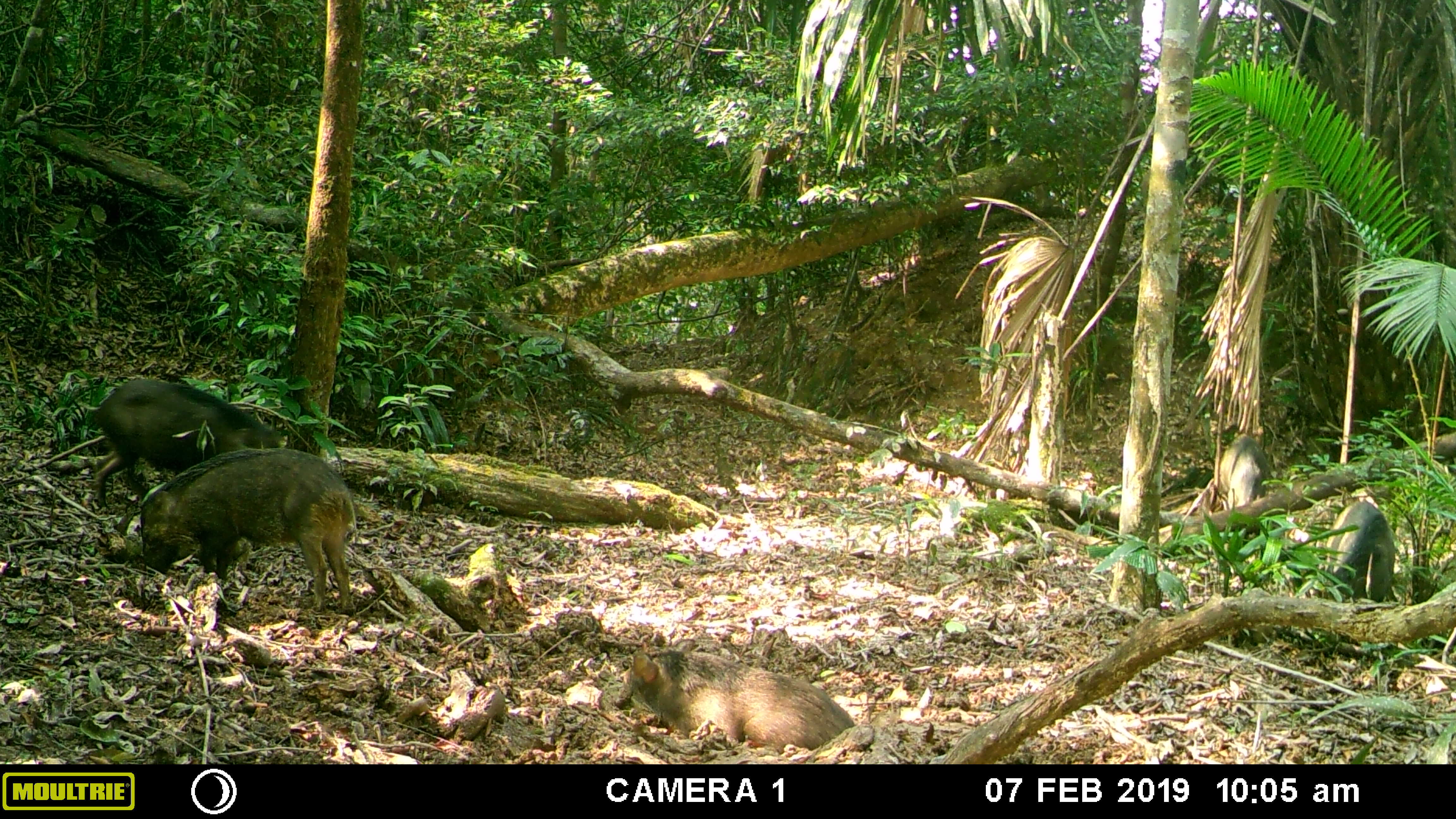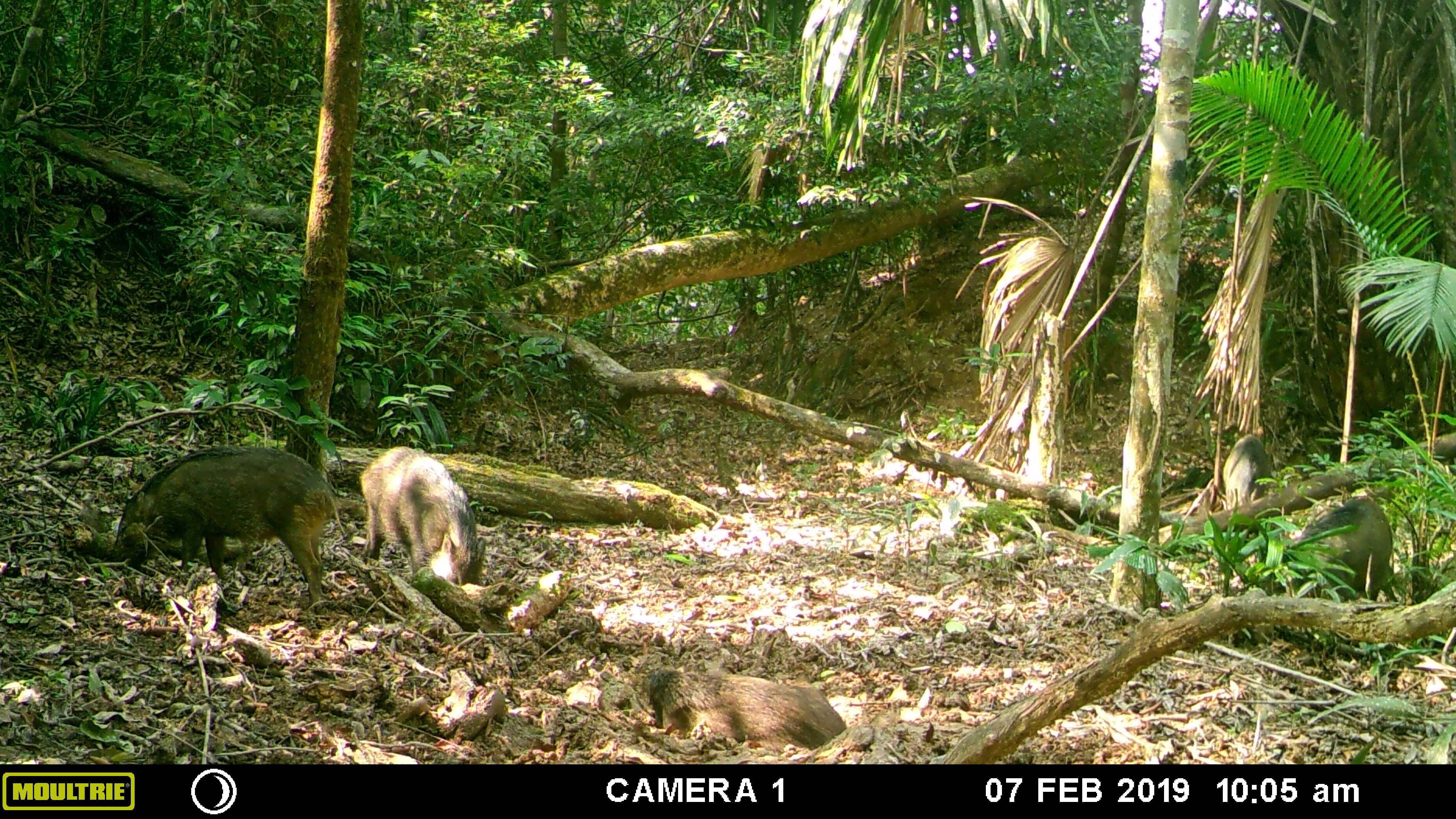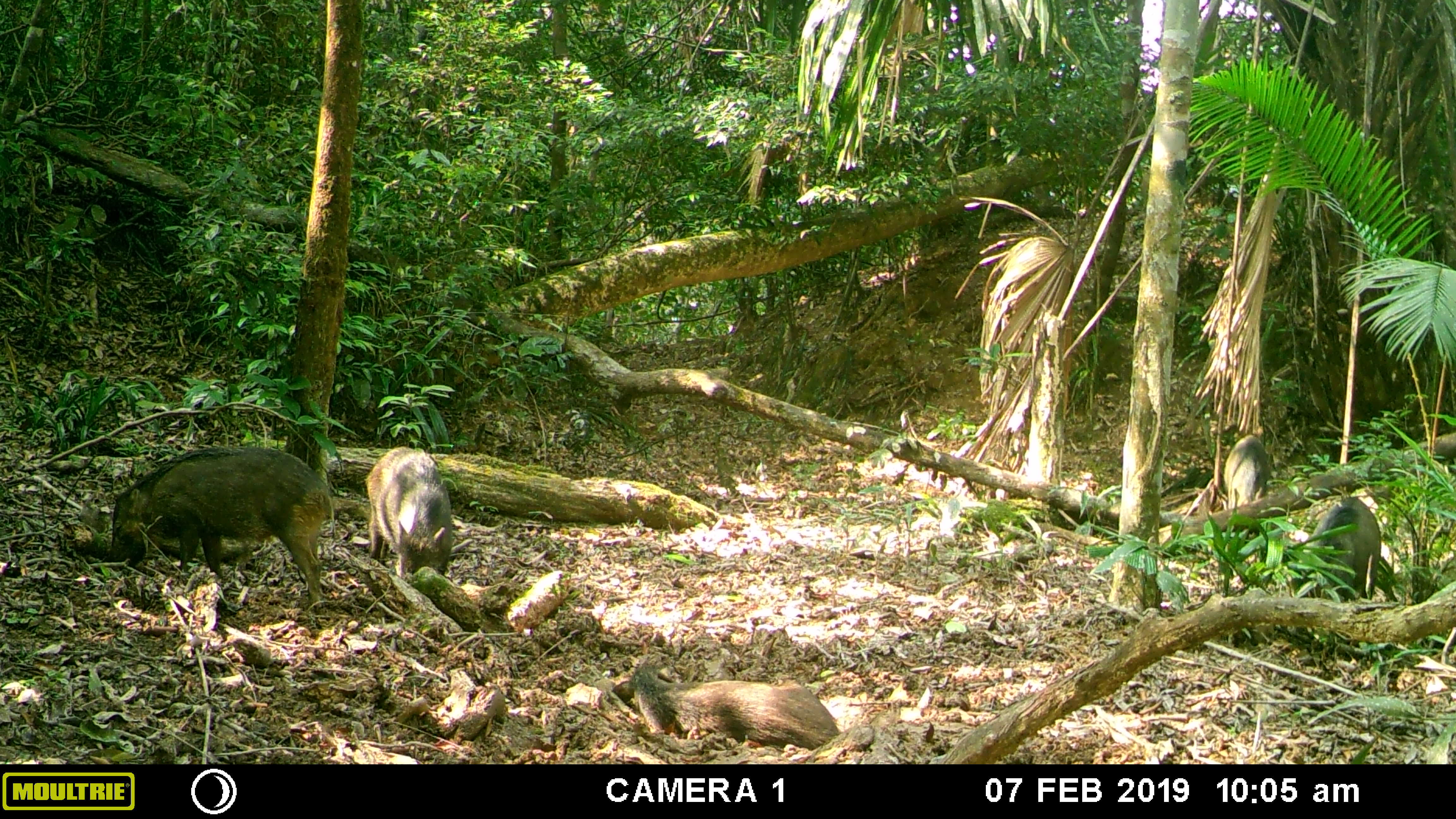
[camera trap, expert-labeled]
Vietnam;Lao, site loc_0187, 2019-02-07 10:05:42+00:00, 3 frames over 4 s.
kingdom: Animalia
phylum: Chordata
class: Mammalia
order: Artiodactyla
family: Suidae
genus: Sus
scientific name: Sus scrofa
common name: eurasian wild pig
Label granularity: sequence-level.